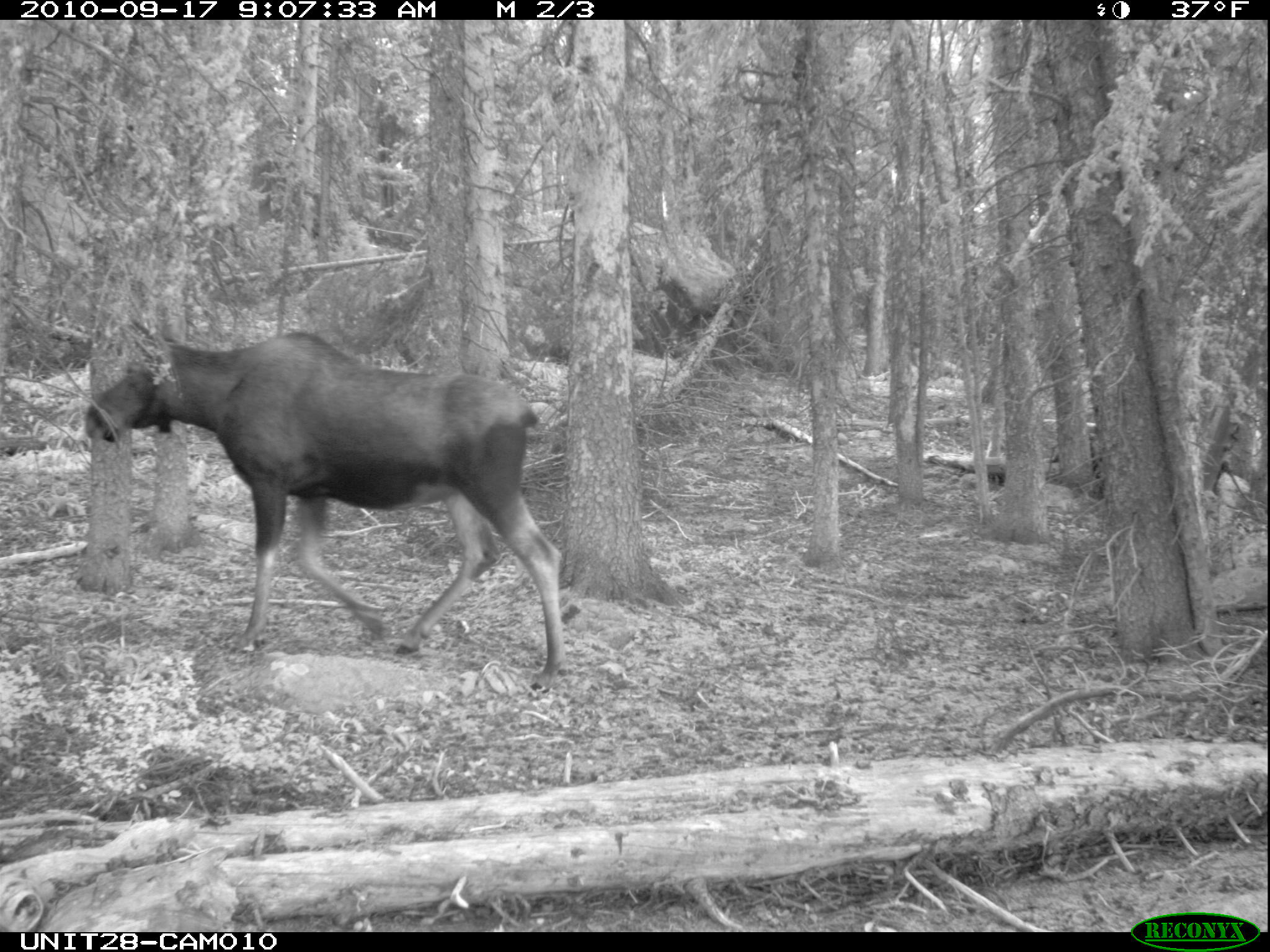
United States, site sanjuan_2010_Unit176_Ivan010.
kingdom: Animalia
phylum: Chordata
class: Mammalia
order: Artiodactyla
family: Cervidae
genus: Alces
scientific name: Alces alces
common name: moose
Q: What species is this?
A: Alces alces (moose).